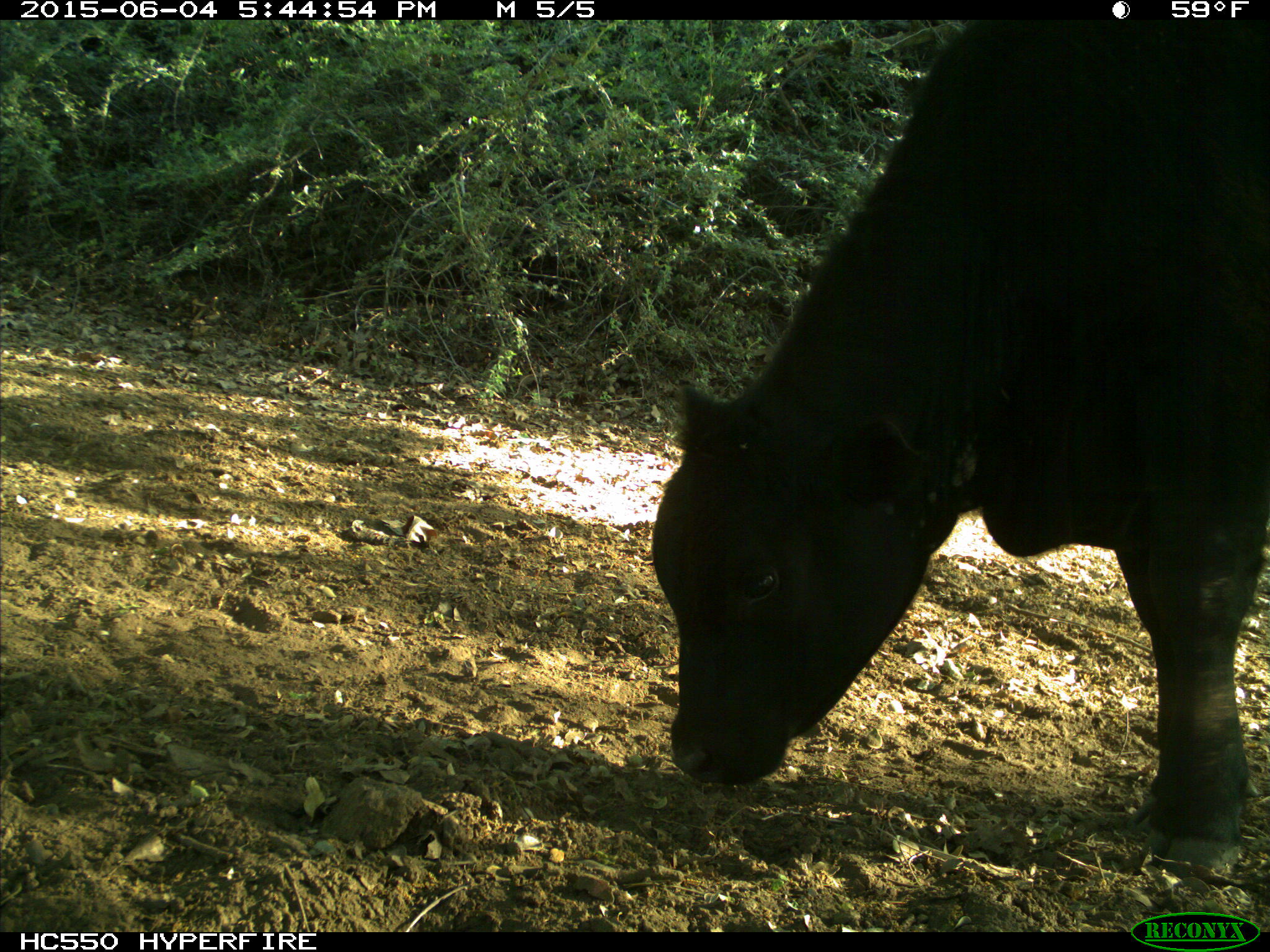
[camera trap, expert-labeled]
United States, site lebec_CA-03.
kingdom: Animalia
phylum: Chordata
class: Mammalia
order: Artiodactyla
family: Bovidae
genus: Bos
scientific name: Bos taurus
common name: domestic cow